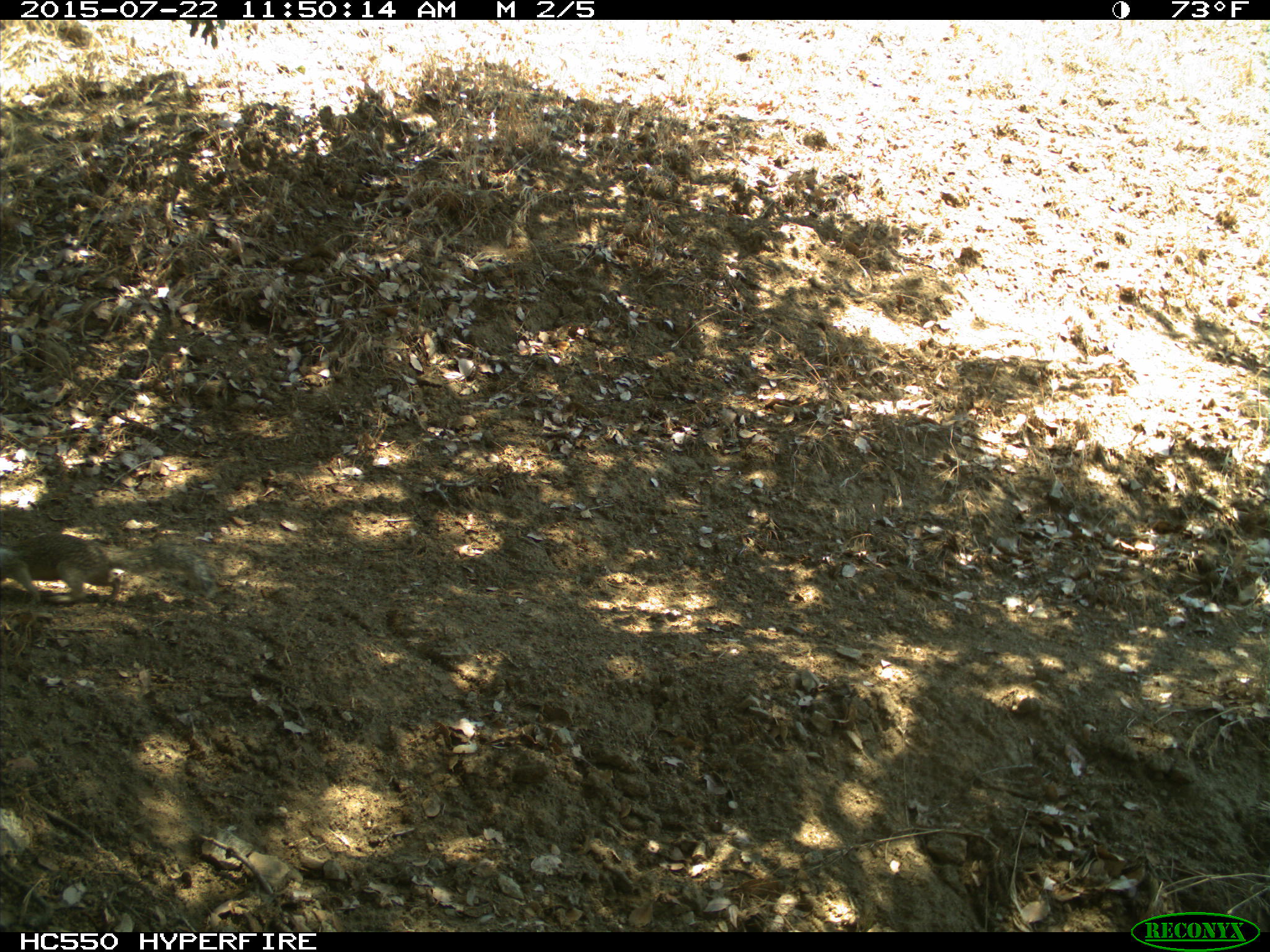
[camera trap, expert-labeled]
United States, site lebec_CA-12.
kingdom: Animalia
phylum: Chordata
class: Mammalia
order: Rodentia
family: Sciuridae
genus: Otospermophilus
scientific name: Otospermophilus beecheyi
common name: california ground squirrel